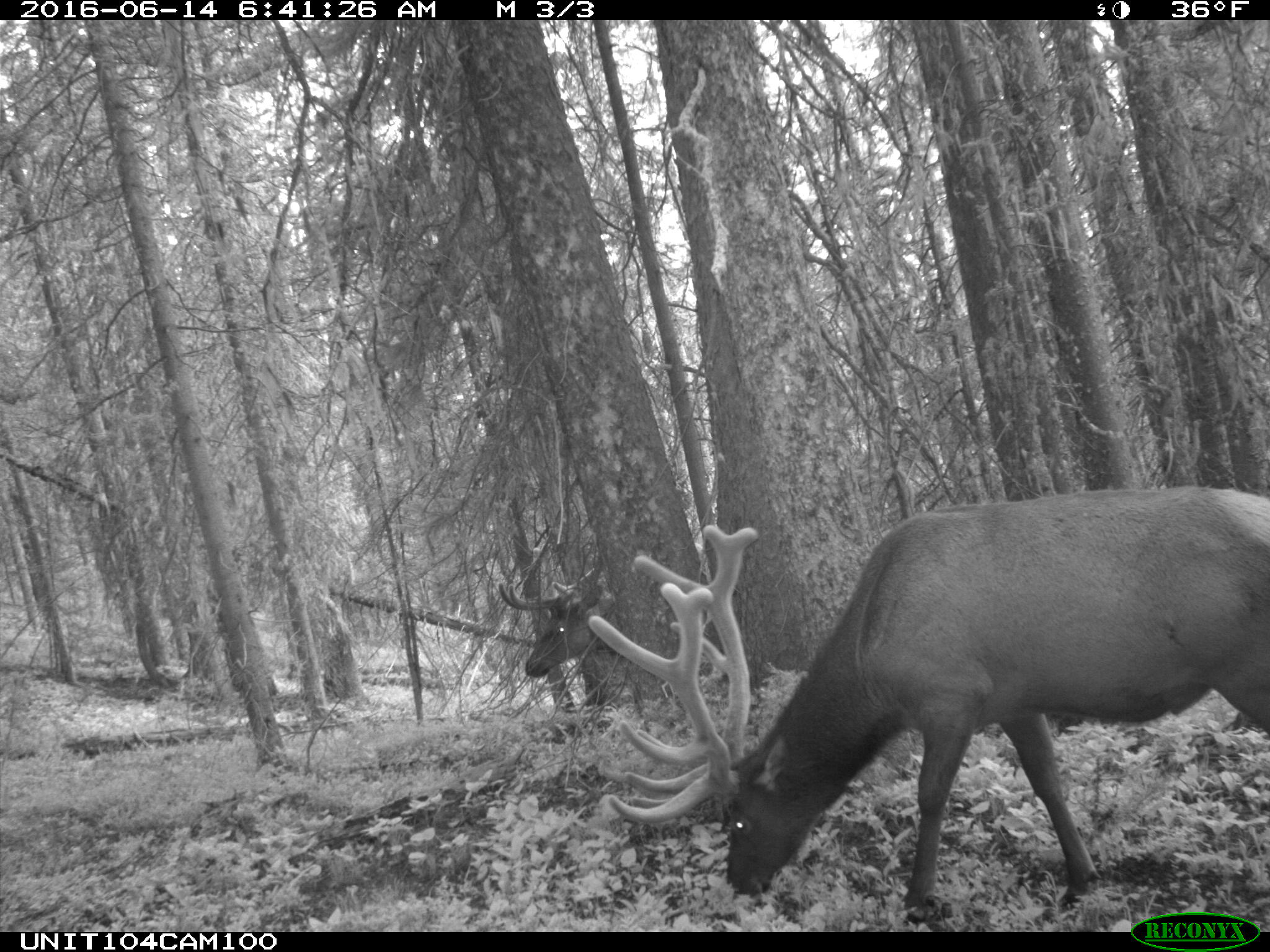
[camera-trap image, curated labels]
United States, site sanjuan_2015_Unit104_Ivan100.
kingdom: Animalia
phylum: Chordata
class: Mammalia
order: Artiodactyla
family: Cervidae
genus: Cervus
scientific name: Cervus elaphus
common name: red deer